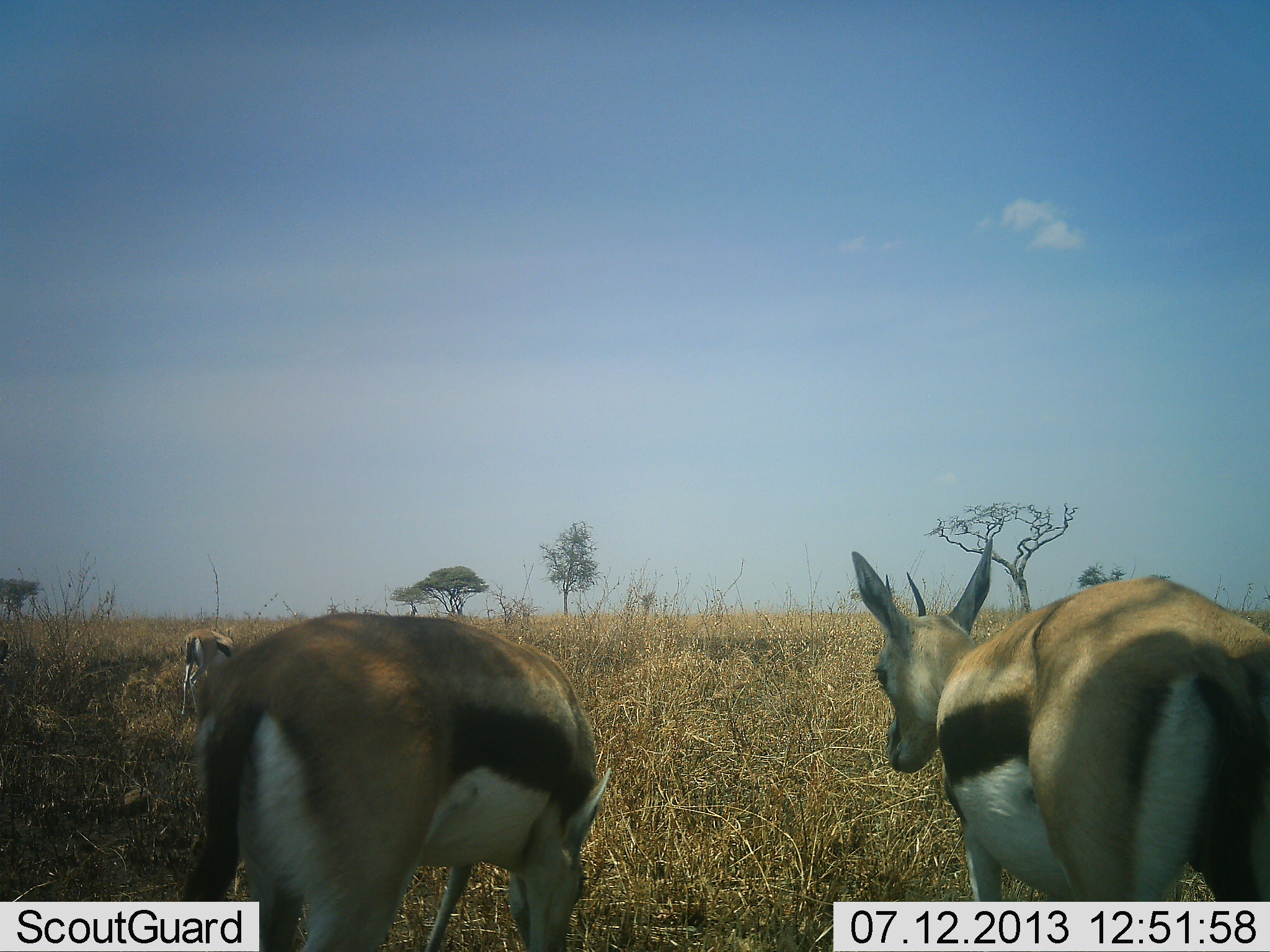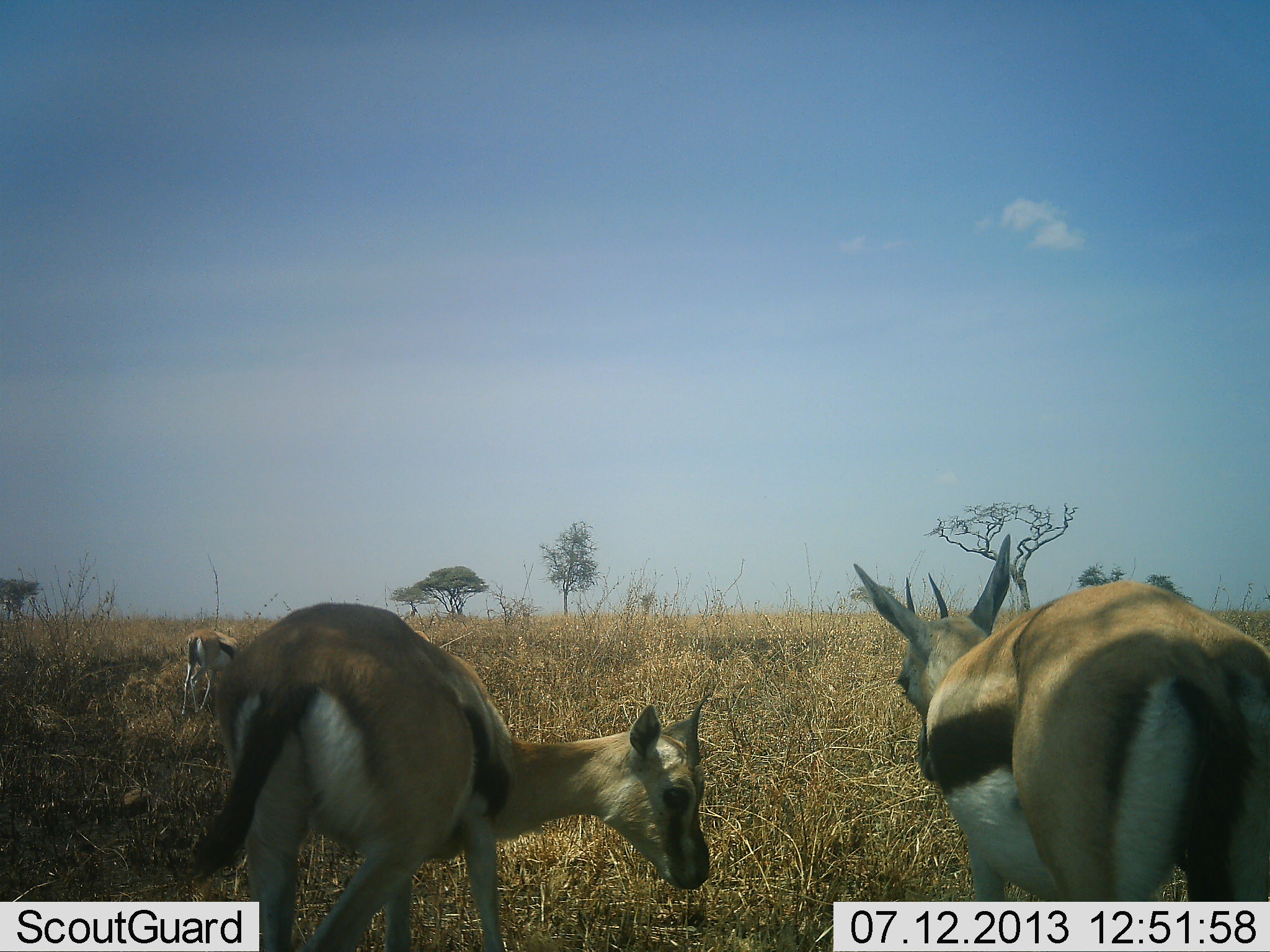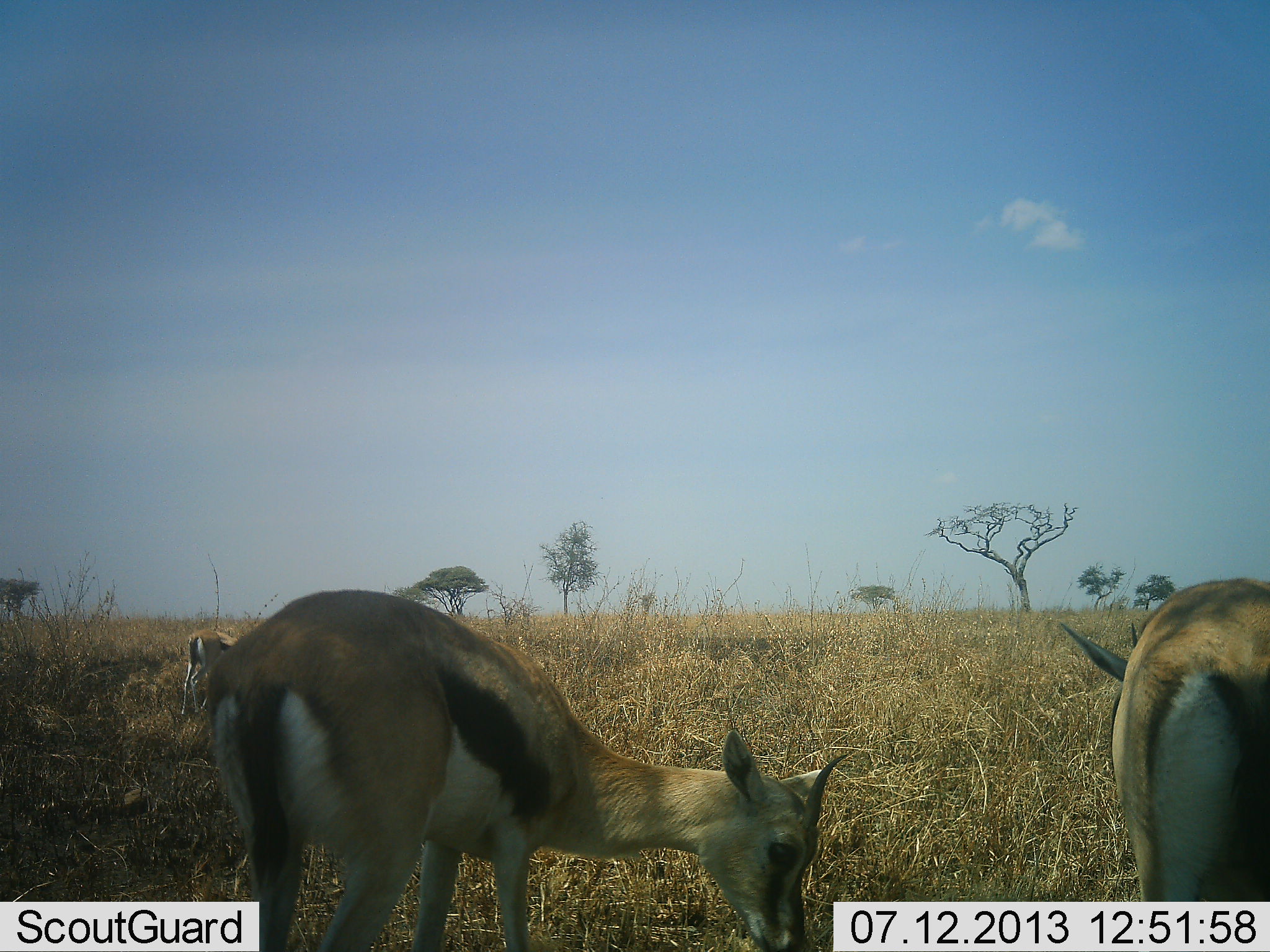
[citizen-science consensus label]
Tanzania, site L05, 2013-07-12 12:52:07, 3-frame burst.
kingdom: Animalia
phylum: Chordata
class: Mammalia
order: Artiodactyla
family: Bovidae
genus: Eudorcas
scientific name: Eudorcas thomsonii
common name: thomson's gazelle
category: gazellethomsons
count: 3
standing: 80%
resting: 0%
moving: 15%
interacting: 5%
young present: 0%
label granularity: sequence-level